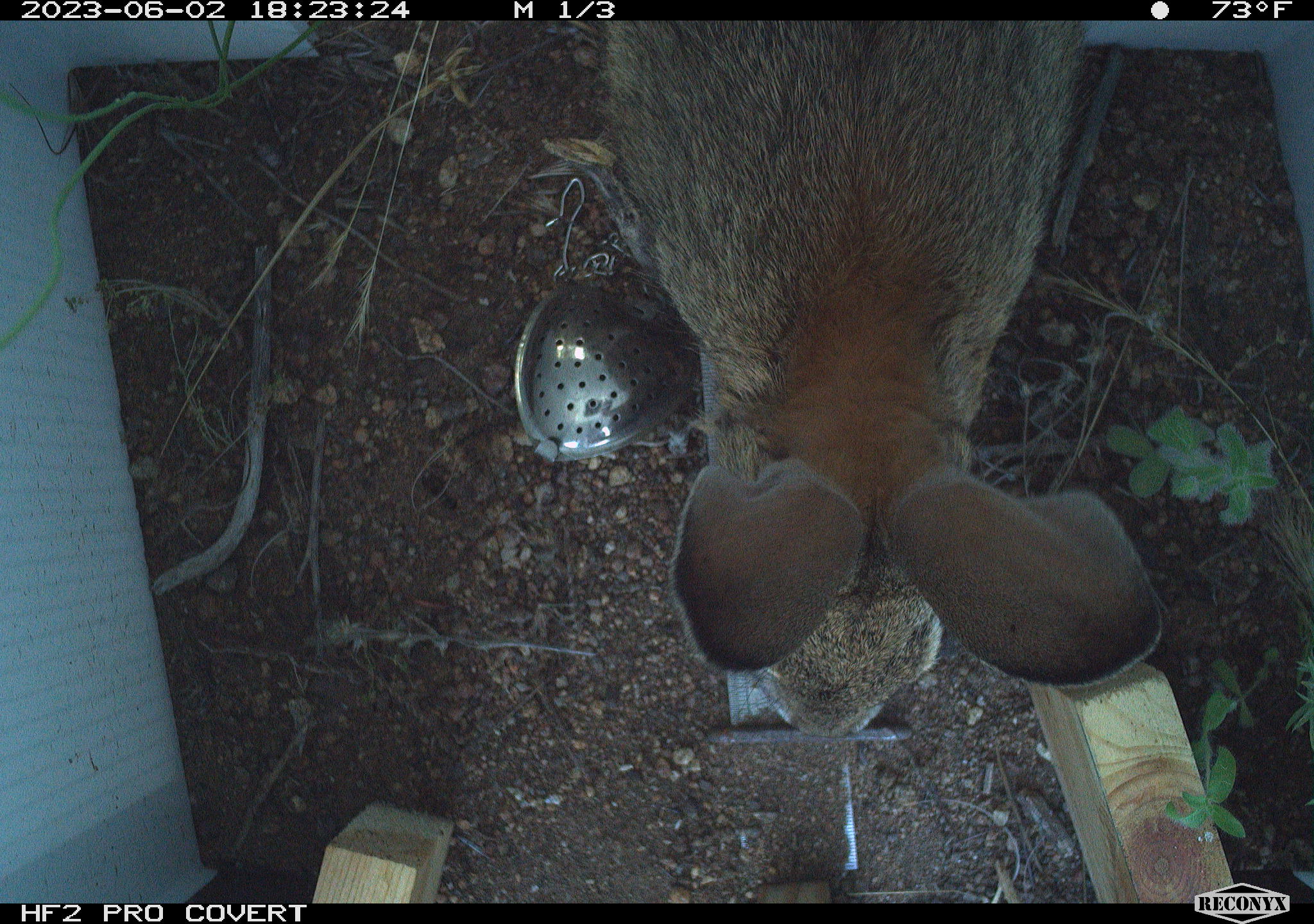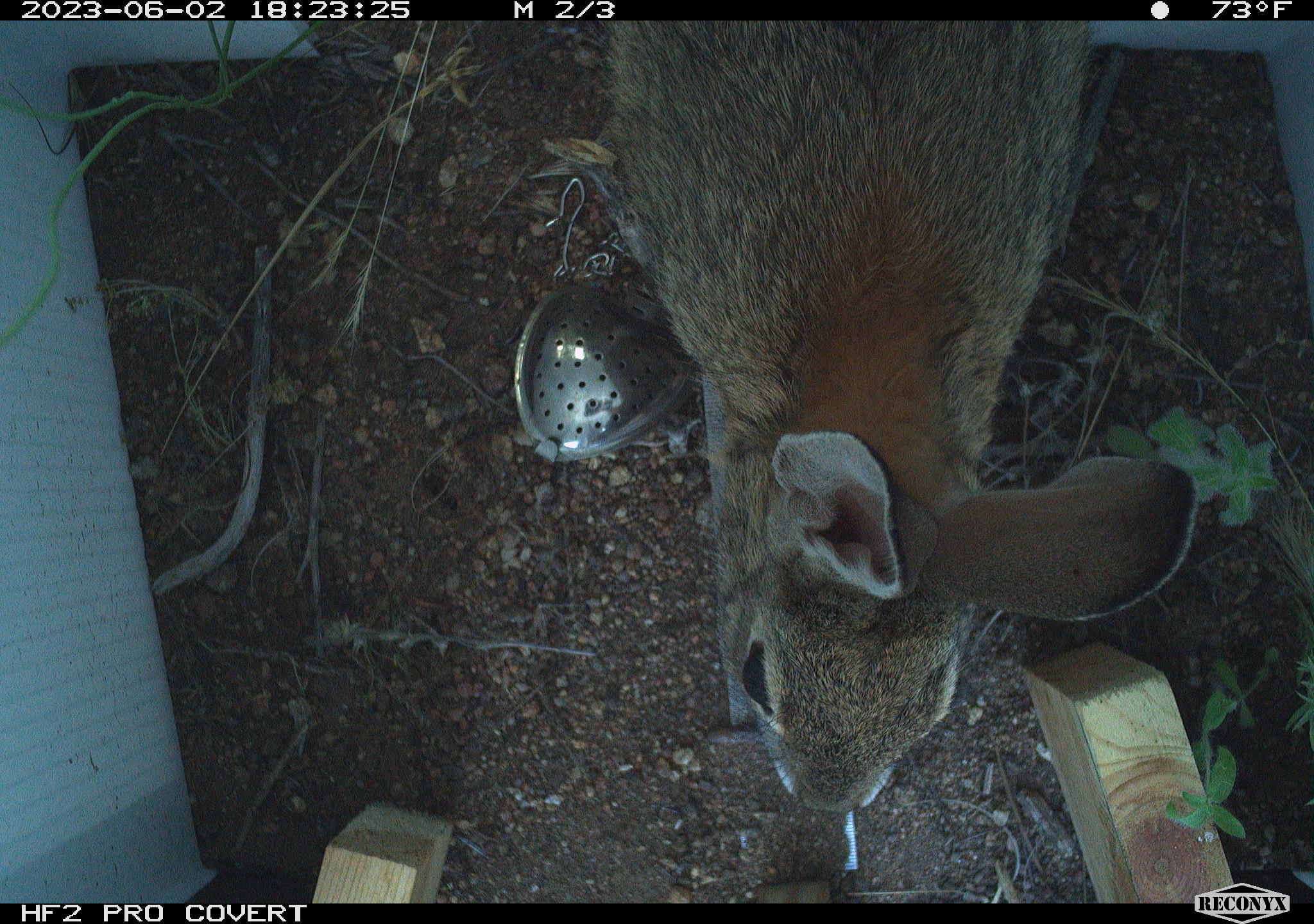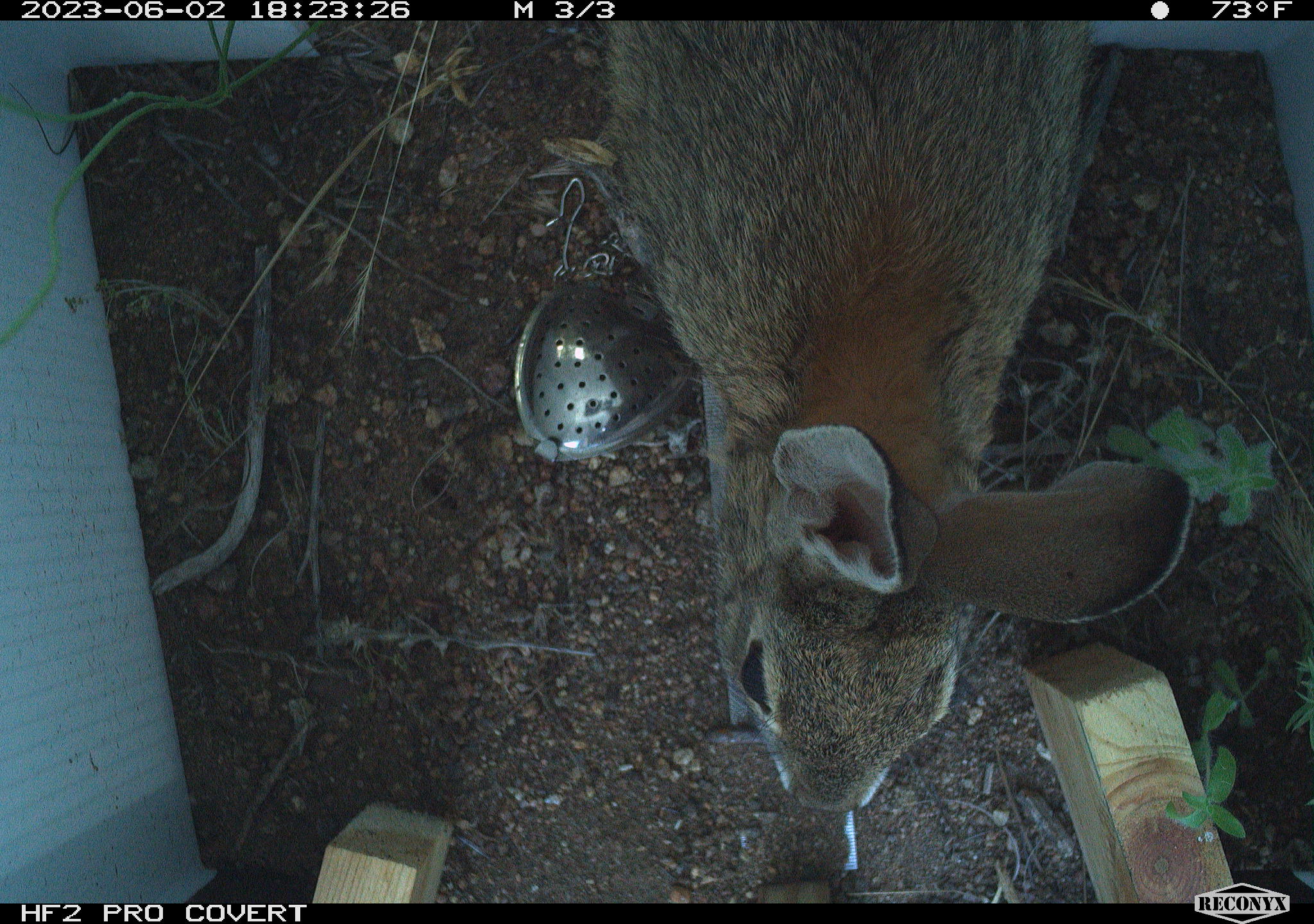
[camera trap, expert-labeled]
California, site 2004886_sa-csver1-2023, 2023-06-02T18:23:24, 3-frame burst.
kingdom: Animalia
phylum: Chordata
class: Mammalia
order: Lagomorpha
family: Leporidae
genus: Sylvilagus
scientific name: Sylvilagus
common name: cottontail rabbits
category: sylvilagus species